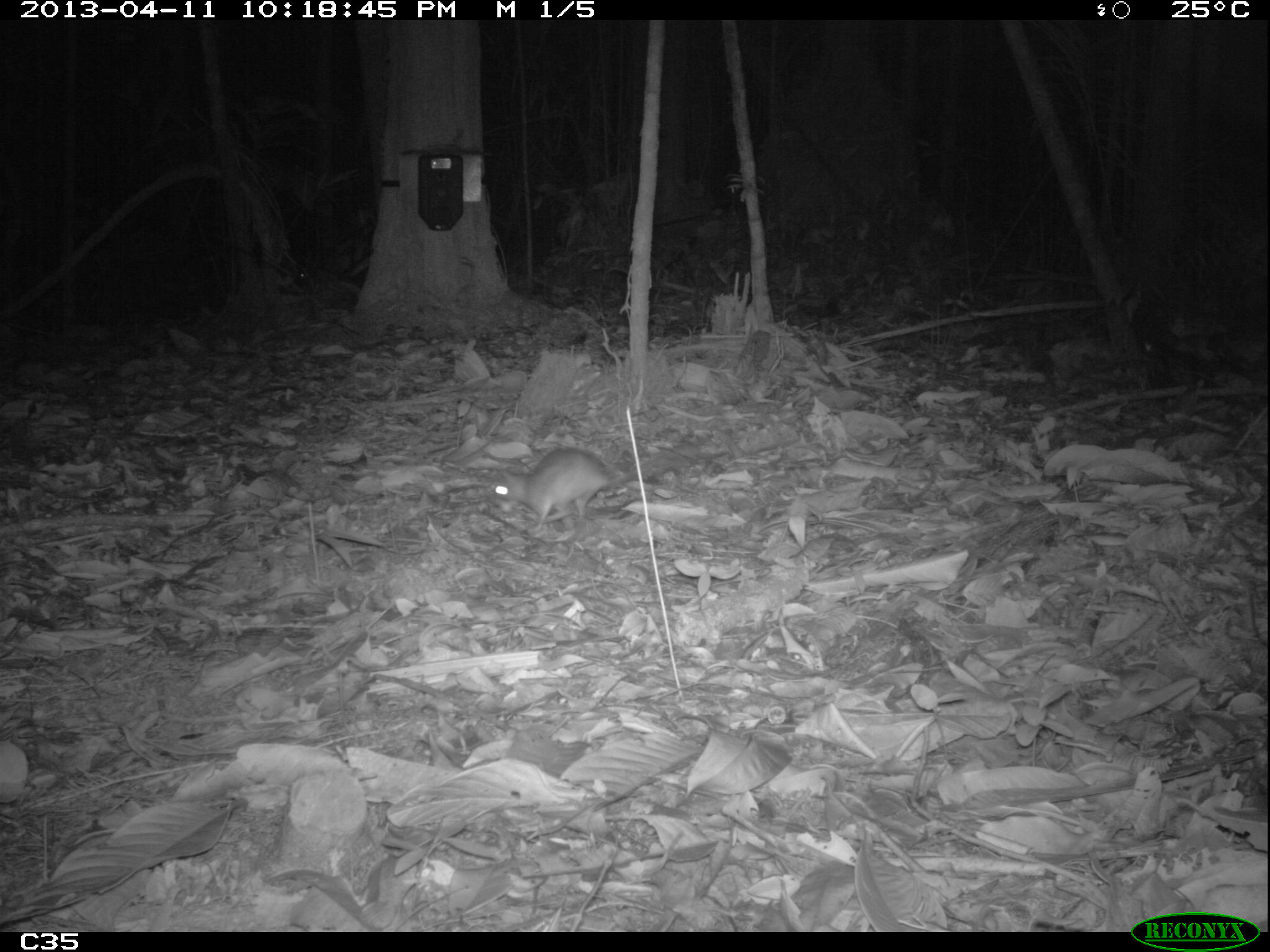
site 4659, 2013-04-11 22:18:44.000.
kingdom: Animalia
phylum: Chordata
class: Mammalia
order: Rodentia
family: Muridae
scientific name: Muridae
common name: mice, rats, and gerbils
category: unknown mouse or rat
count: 3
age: adult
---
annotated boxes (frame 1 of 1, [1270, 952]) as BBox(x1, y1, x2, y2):
unknown mouse or rat: BBox(494, 447, 637, 534)